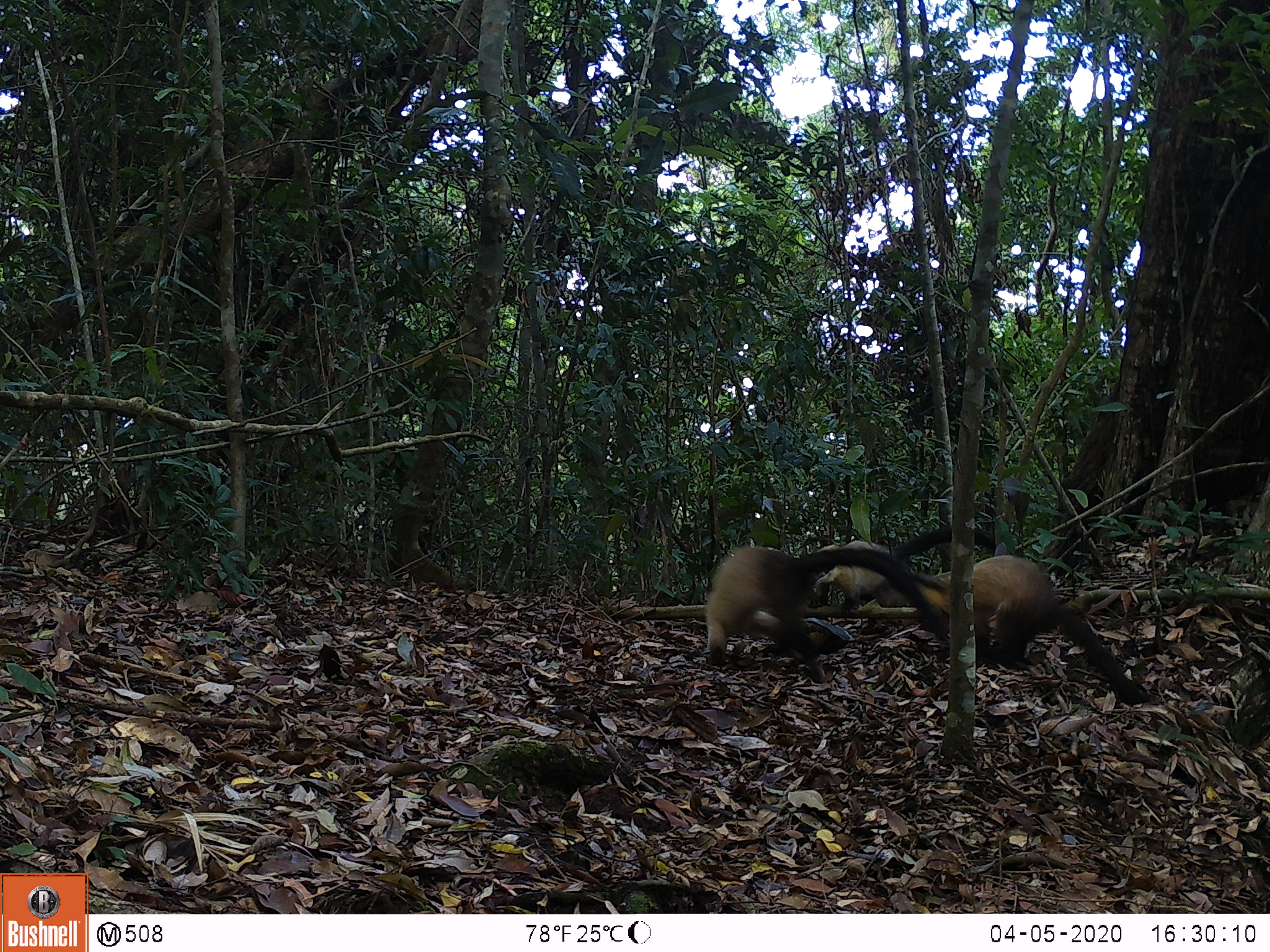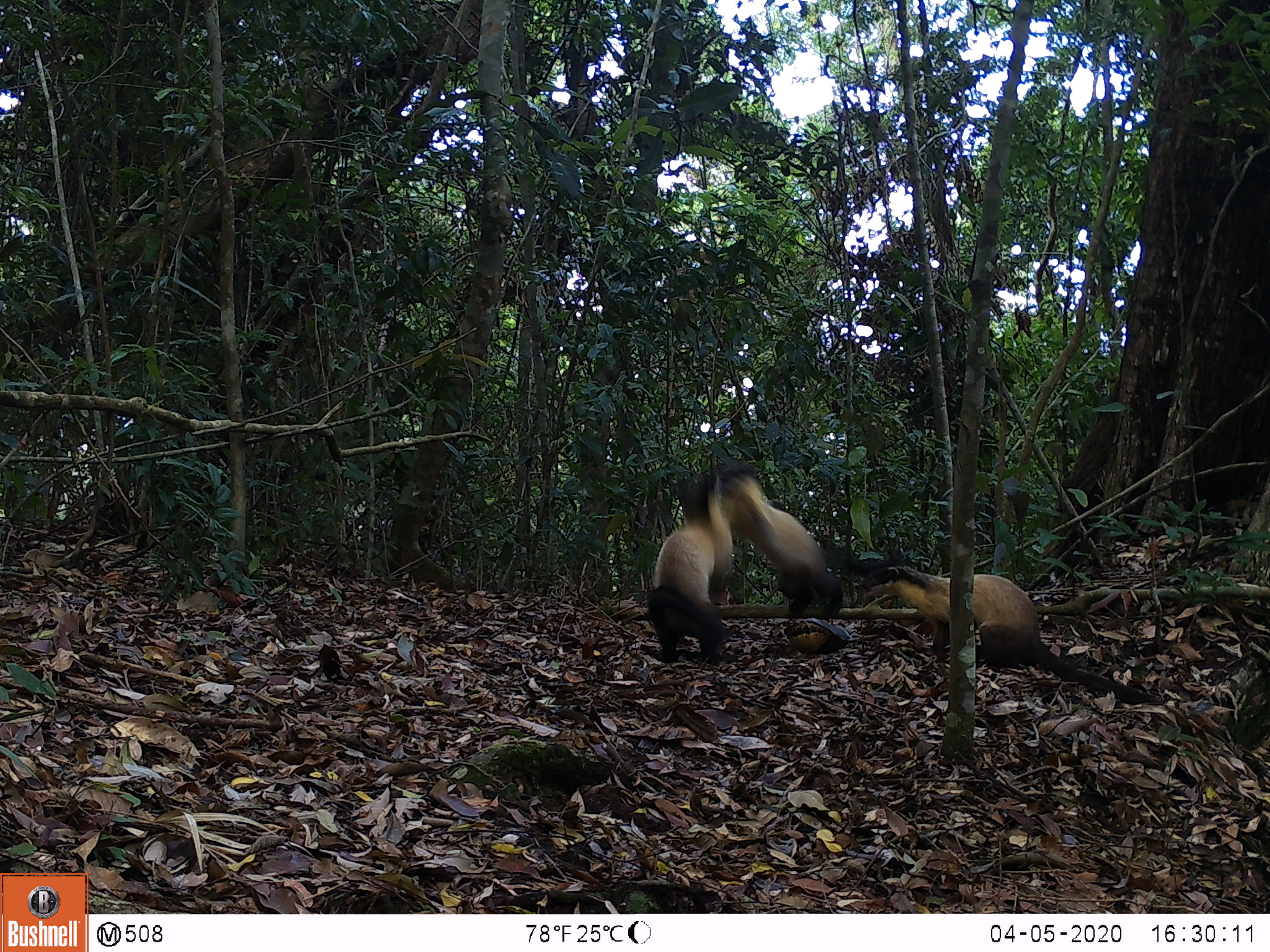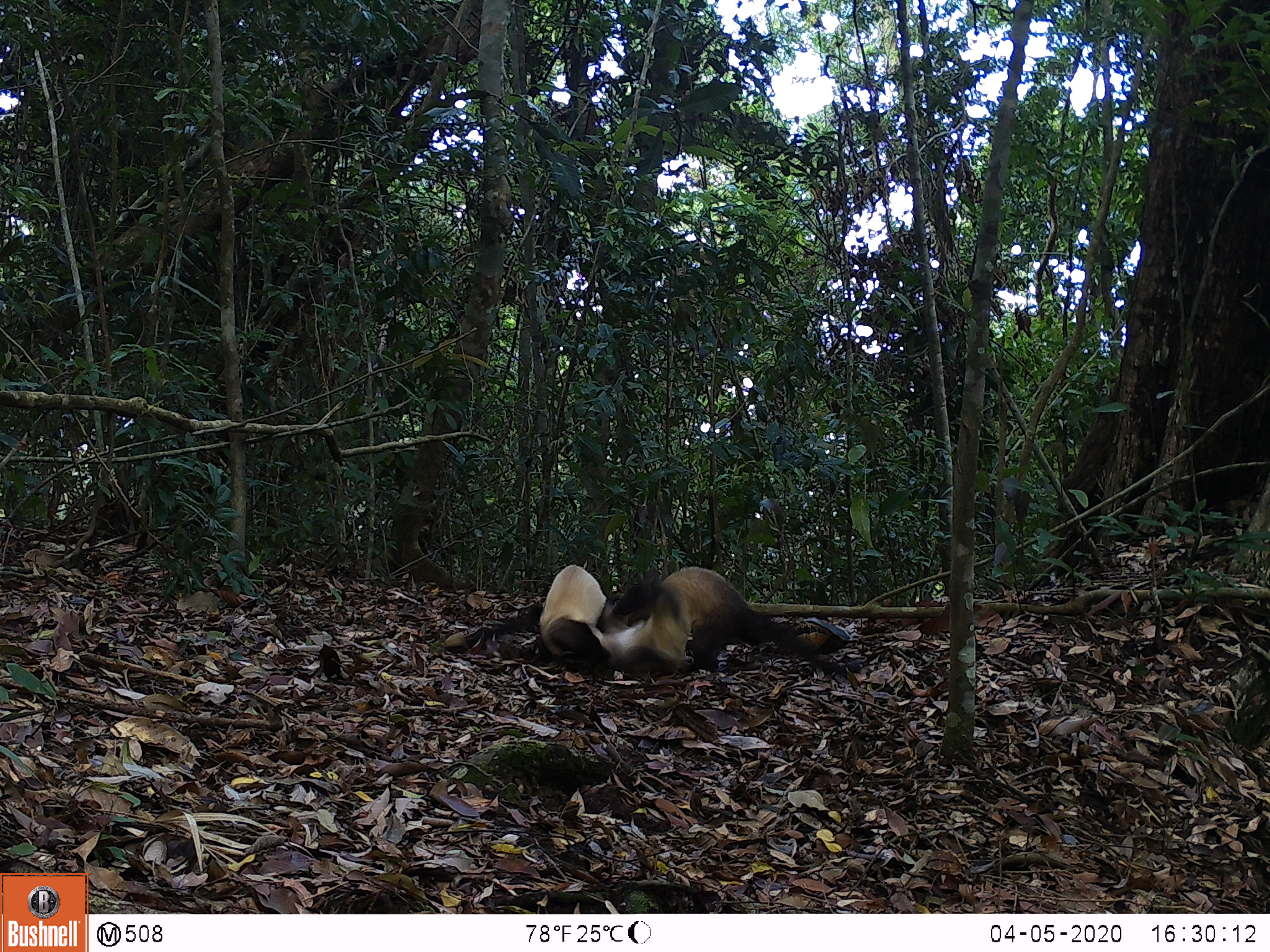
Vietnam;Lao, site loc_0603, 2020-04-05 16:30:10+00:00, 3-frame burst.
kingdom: Animalia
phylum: Chordata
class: Mammalia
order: Carnivora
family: Mustelidae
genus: Martes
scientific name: Martes flavigula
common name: yellow-throated marten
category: yellow throated marten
Yellow throated marten (yellow-throated marten) (Martes flavigula). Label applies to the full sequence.